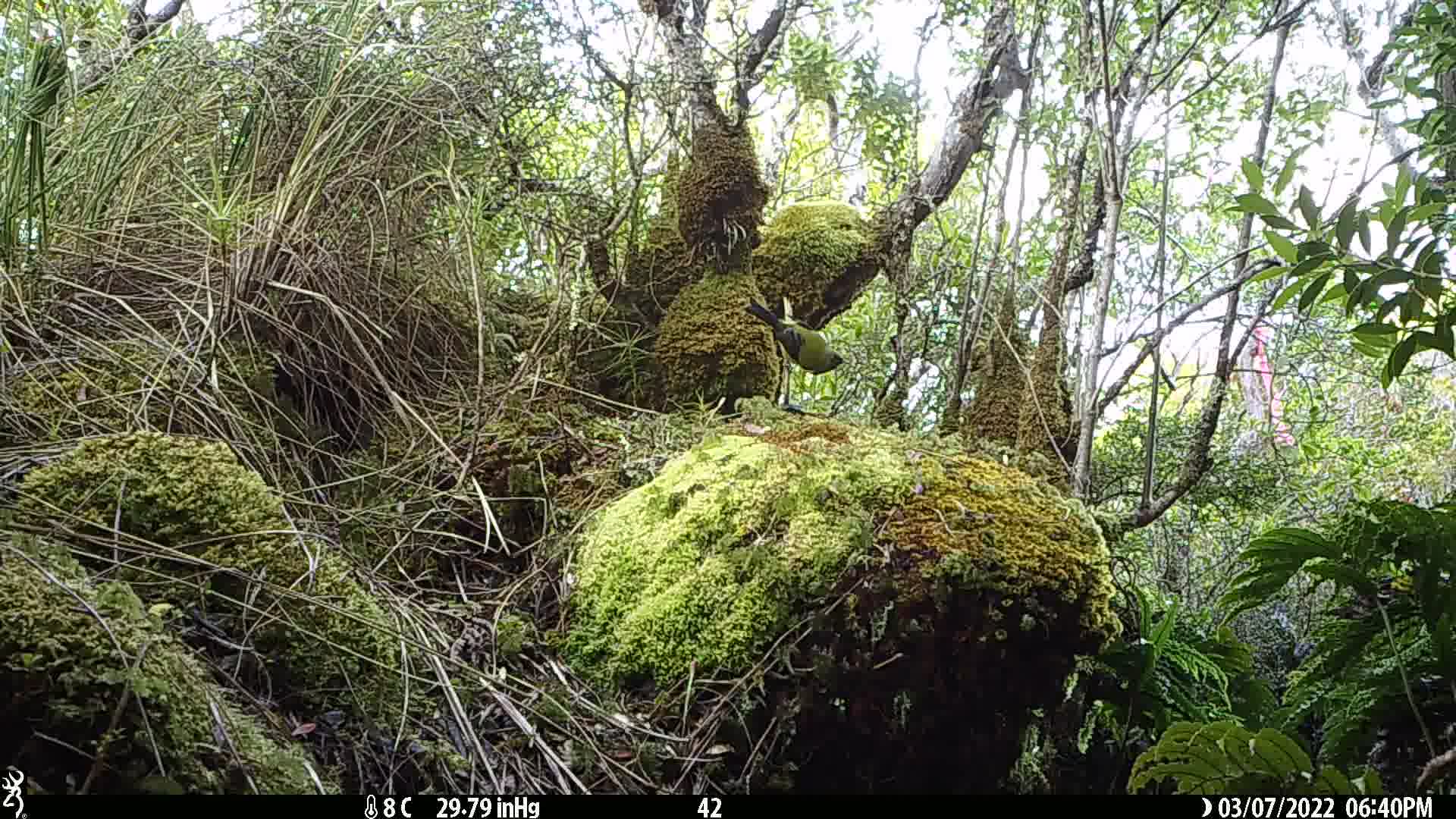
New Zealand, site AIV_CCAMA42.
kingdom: Animalia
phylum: Chordata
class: Aves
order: Passeriformes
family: Meliphagidae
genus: Anthornis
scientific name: Anthornis melanura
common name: new zealand bellbird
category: bellbird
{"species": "bellbird (new zealand bellbird) (Anthornis melanura)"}